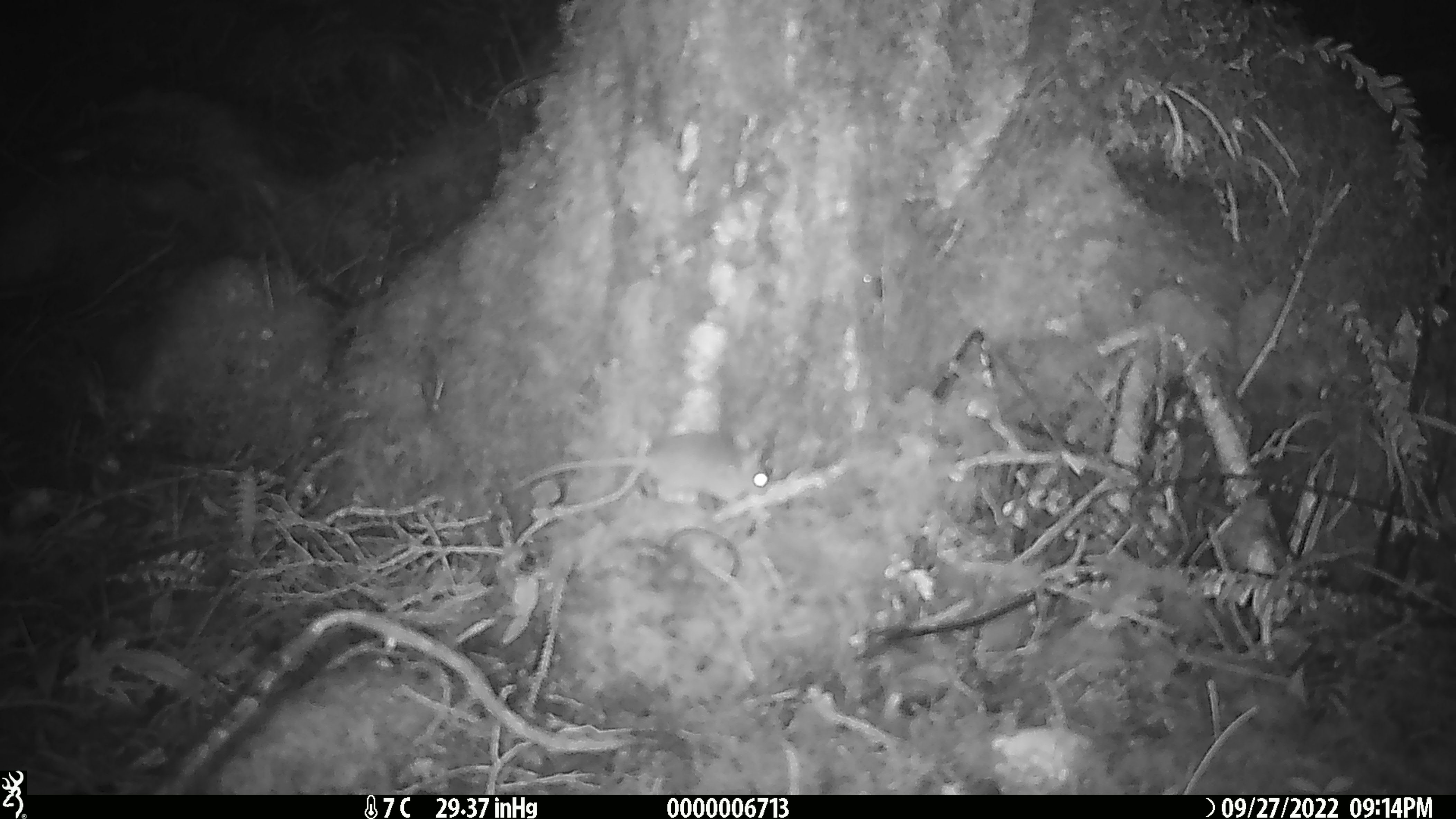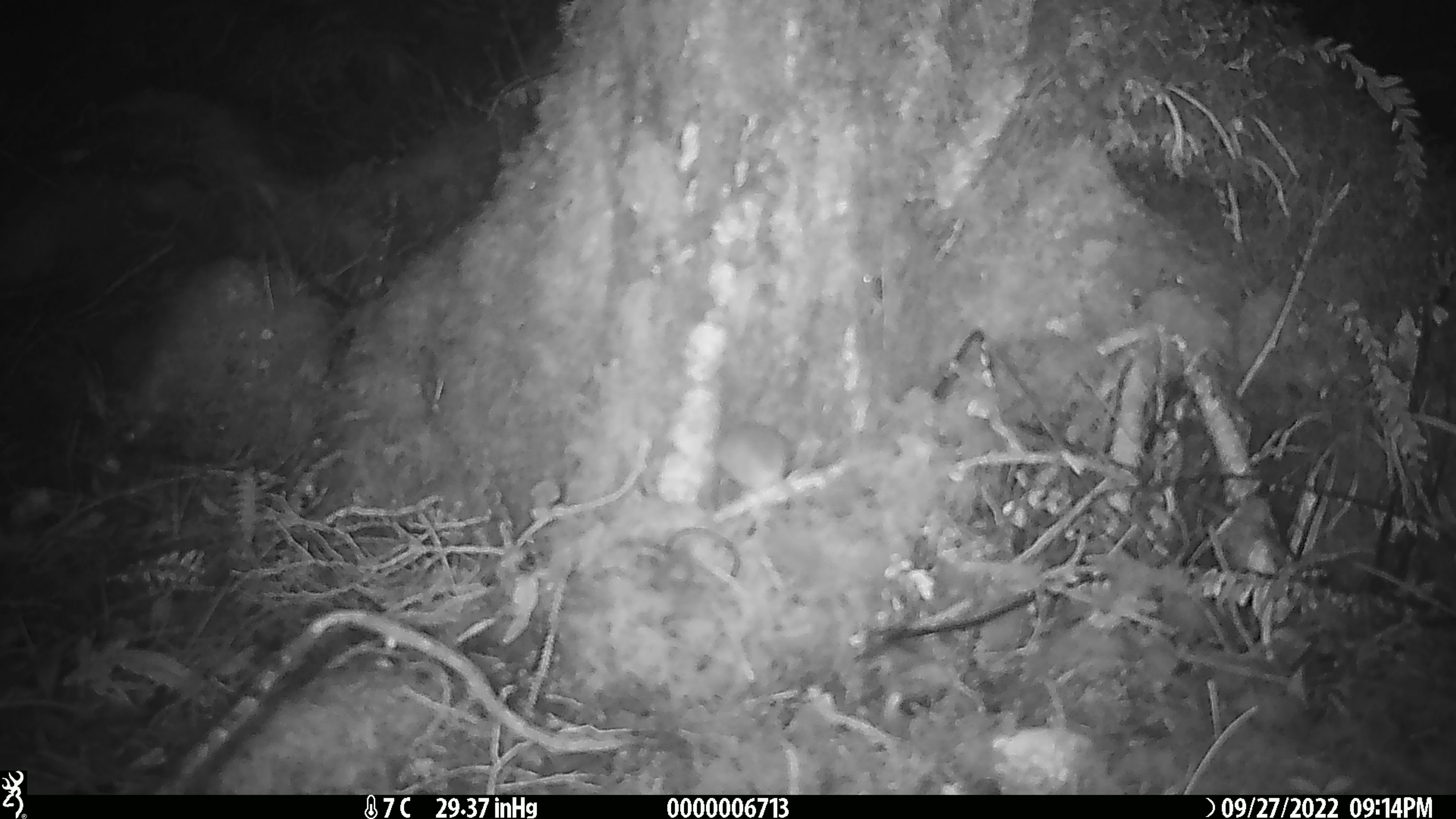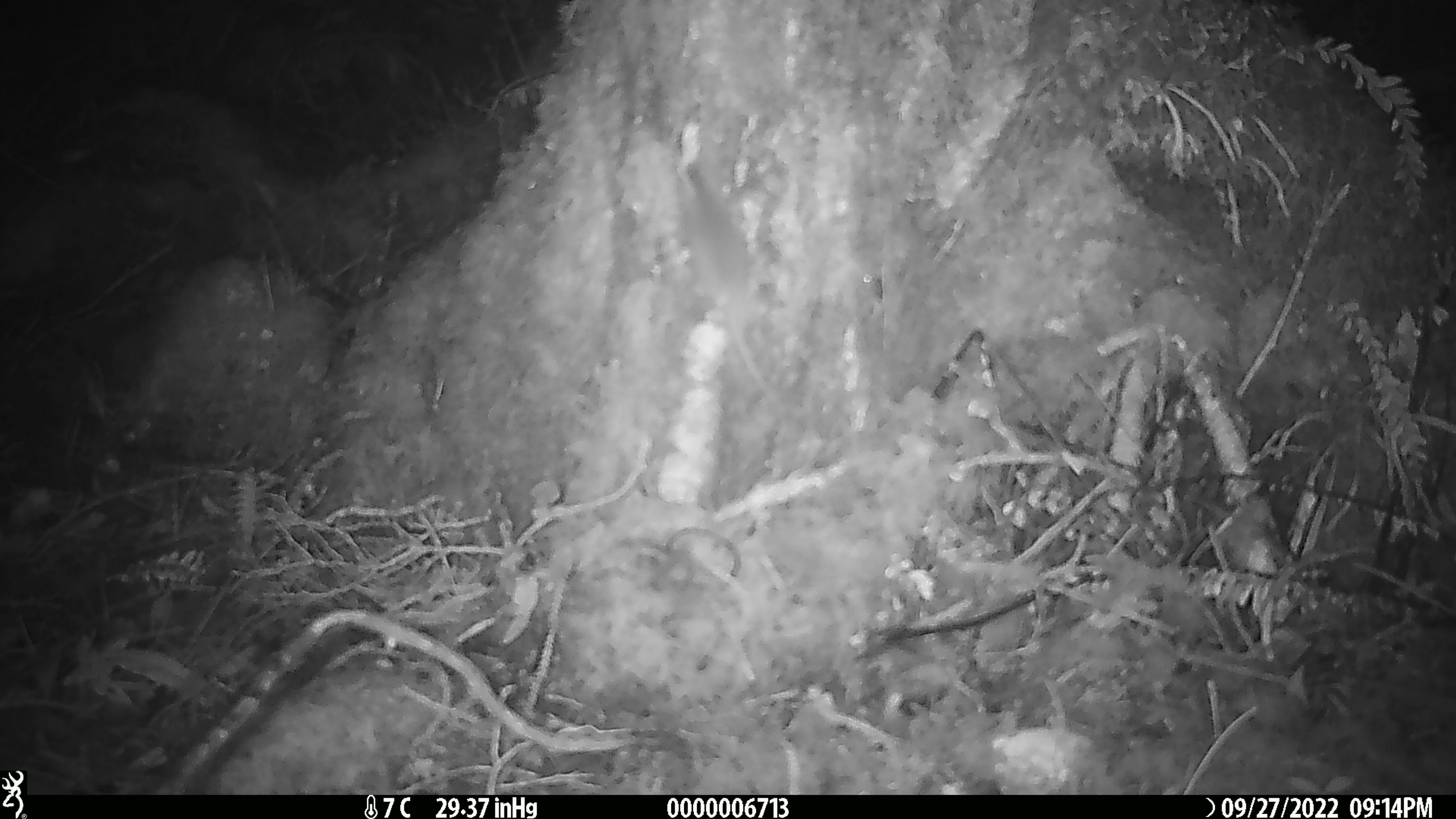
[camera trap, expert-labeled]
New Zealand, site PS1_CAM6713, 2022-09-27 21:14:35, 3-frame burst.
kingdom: Animalia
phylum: Chordata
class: Mammalia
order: Rodentia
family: Muridae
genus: Mus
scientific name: Mus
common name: mouse